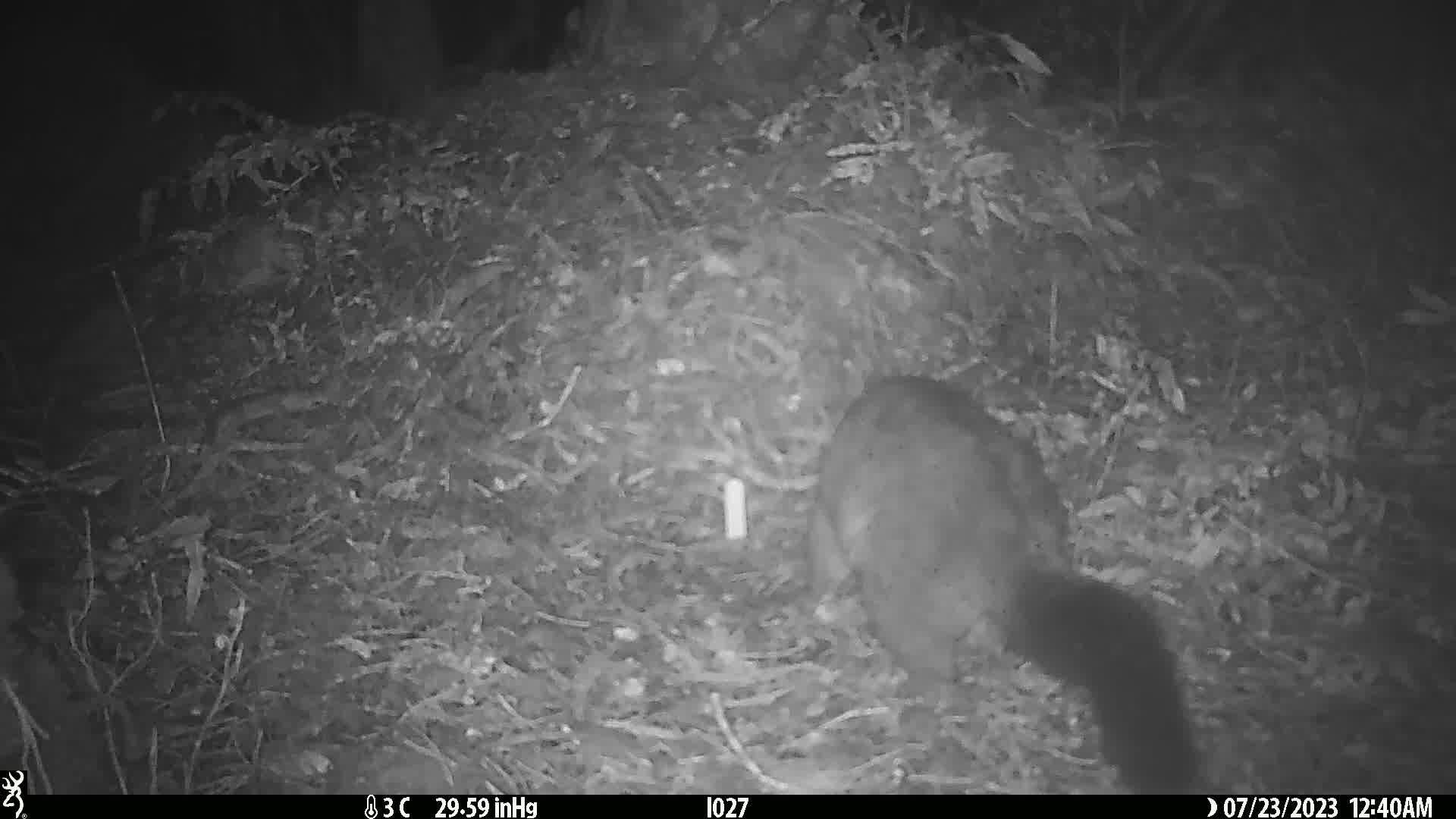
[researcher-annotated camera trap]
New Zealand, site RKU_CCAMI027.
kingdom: Animalia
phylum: Chordata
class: Mammalia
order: Diprotodontia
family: Phalangeridae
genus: Trichosurus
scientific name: Trichosurus vulpecula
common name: common brushtail possum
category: possum